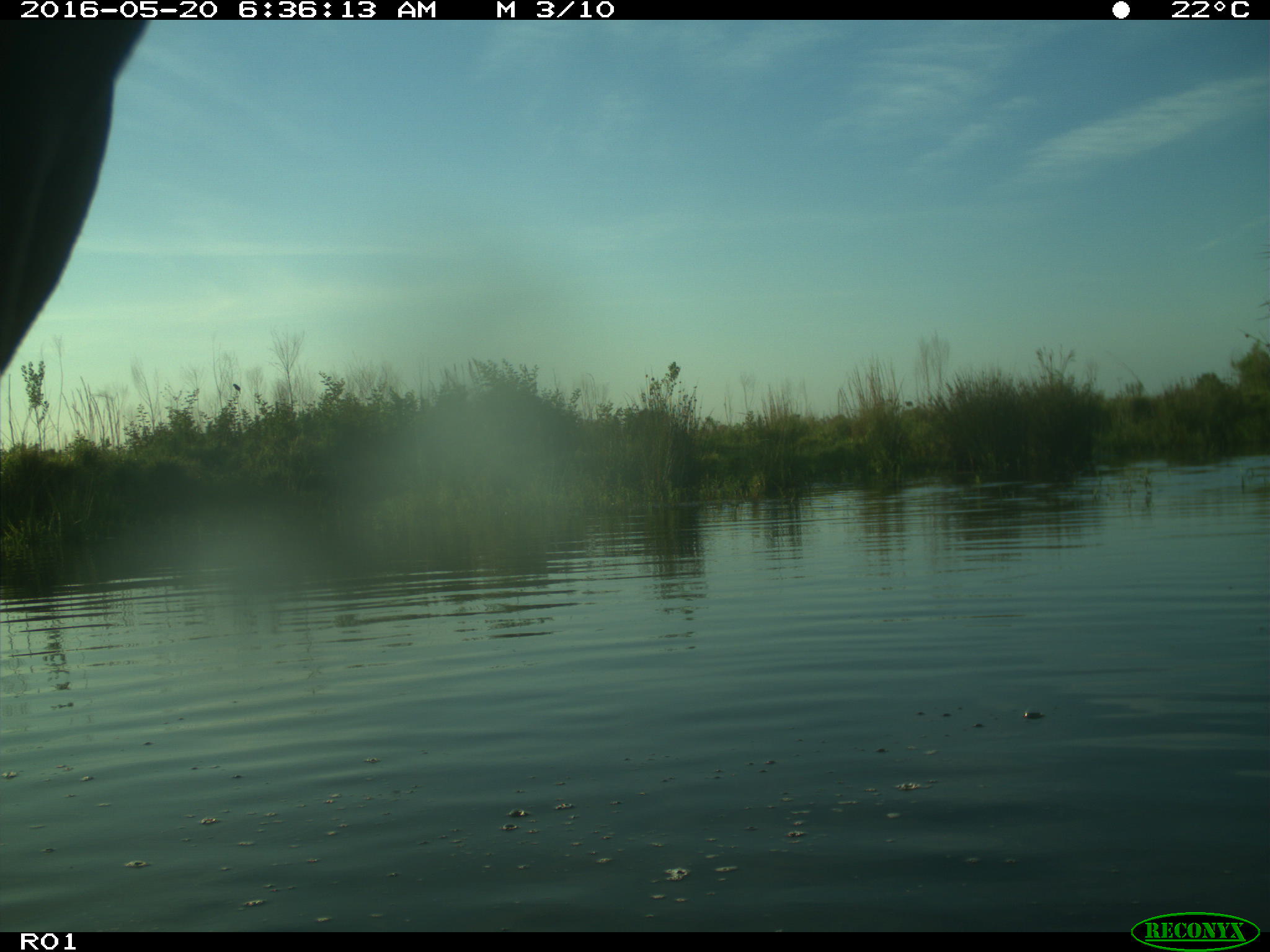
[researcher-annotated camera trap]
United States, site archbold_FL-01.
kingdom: Animalia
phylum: Chordata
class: Mammalia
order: Artiodactyla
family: Bovidae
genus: Bos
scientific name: Bos taurus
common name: domestic cow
Bos taurus (domestic cow).